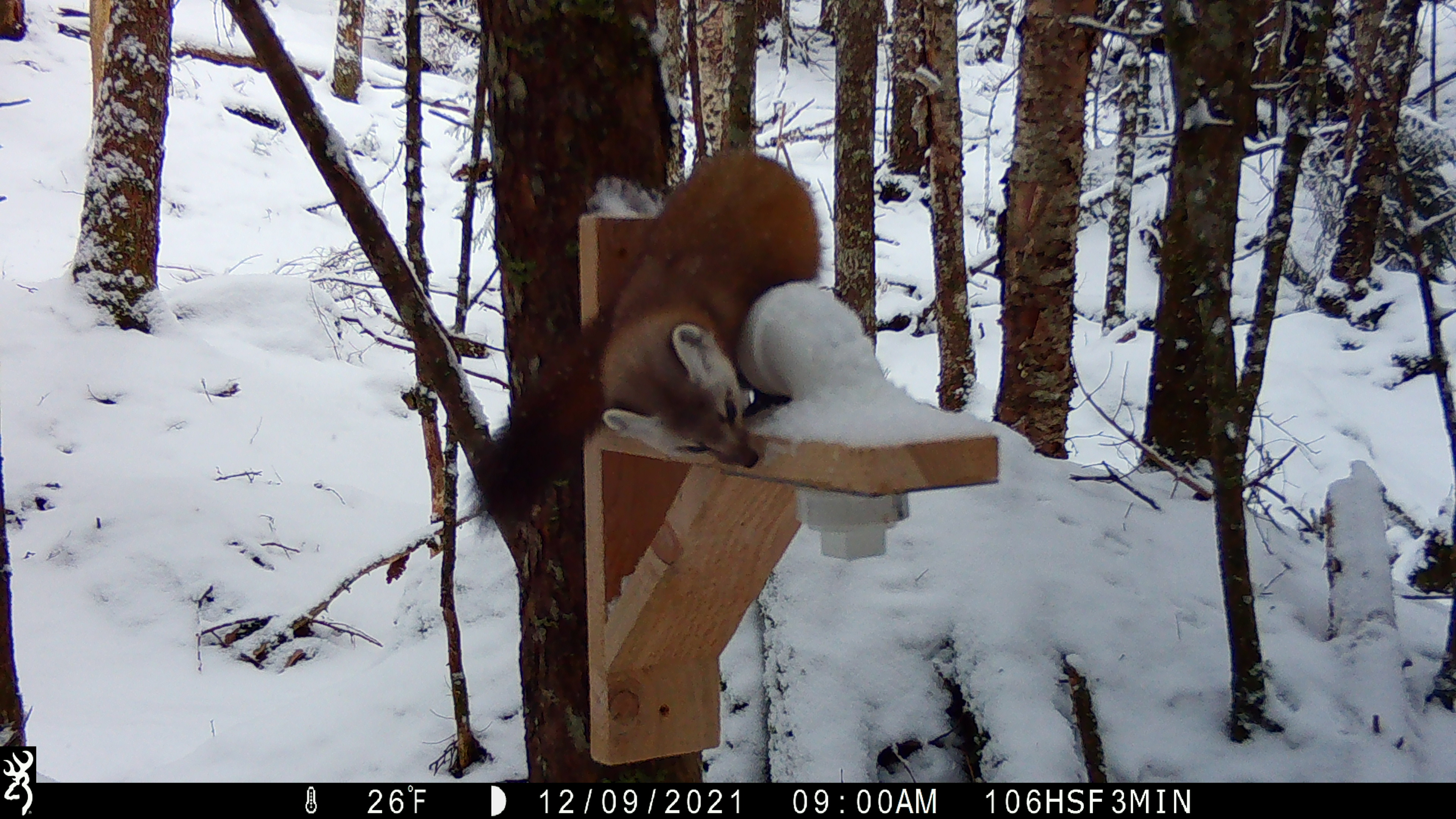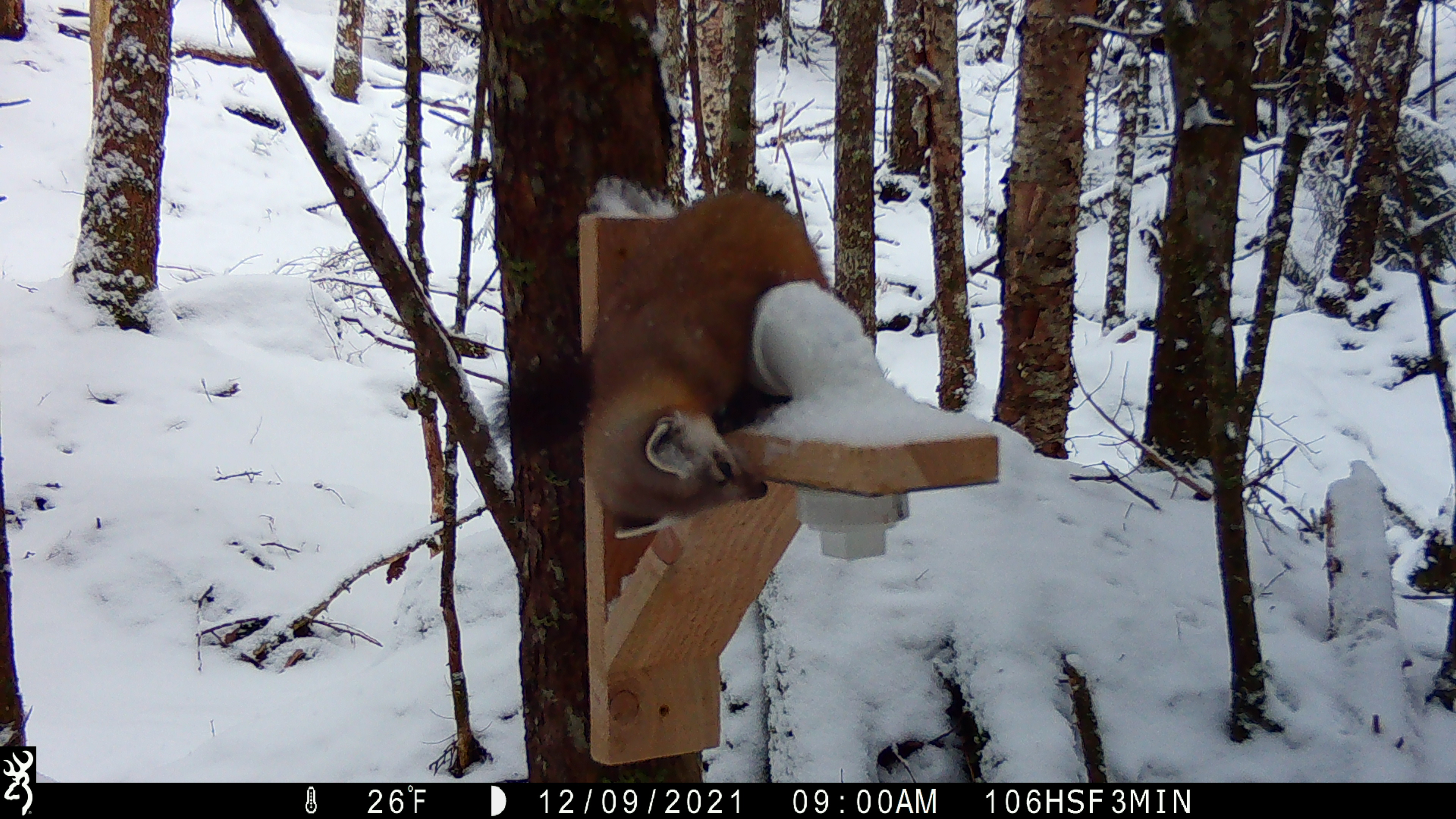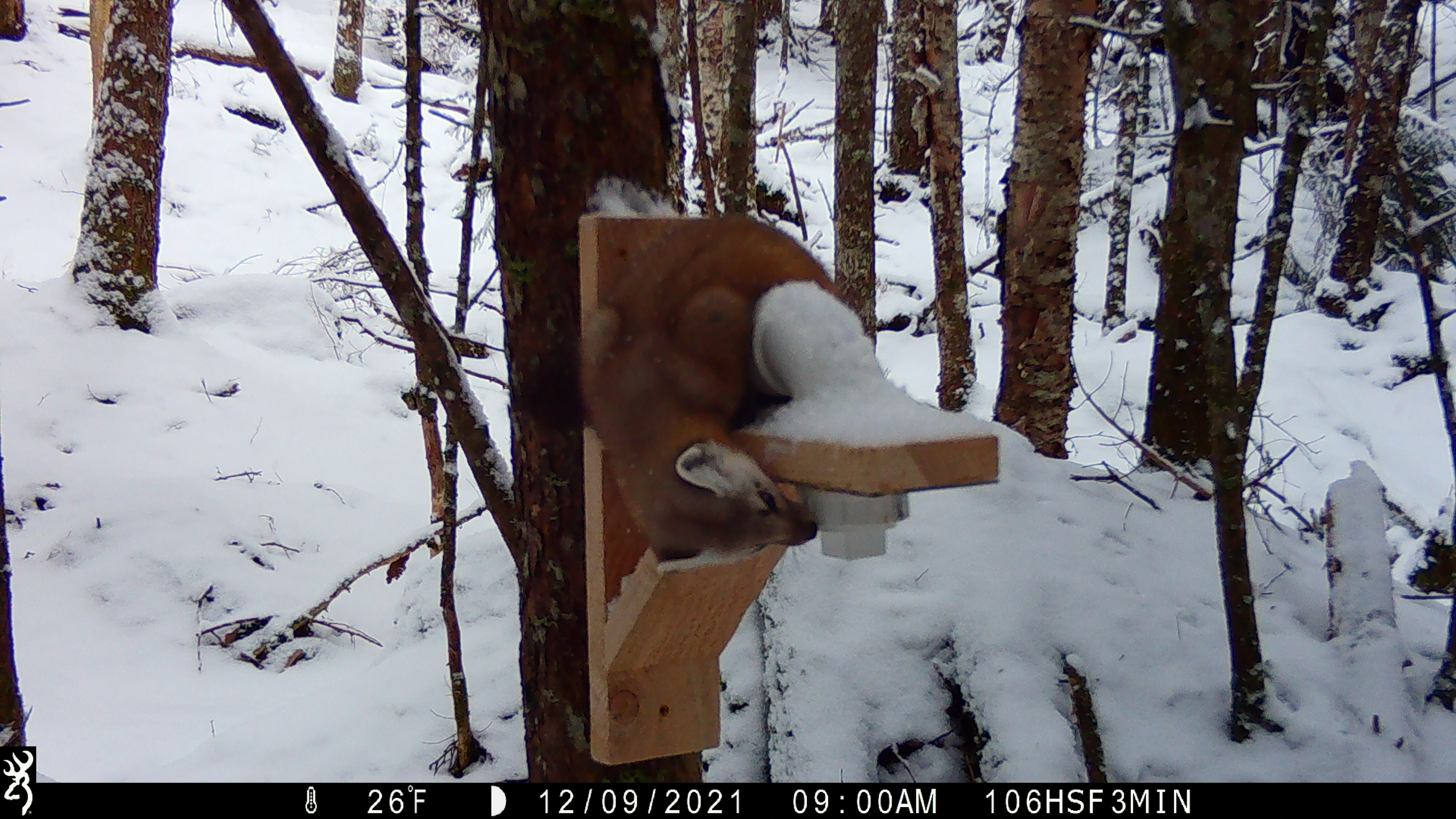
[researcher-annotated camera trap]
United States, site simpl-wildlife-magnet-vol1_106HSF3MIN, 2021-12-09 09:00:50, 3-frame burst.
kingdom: Animalia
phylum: Chordata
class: Mammalia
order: Carnivora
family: Mustelidae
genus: Martes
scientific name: Martes americana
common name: american marten